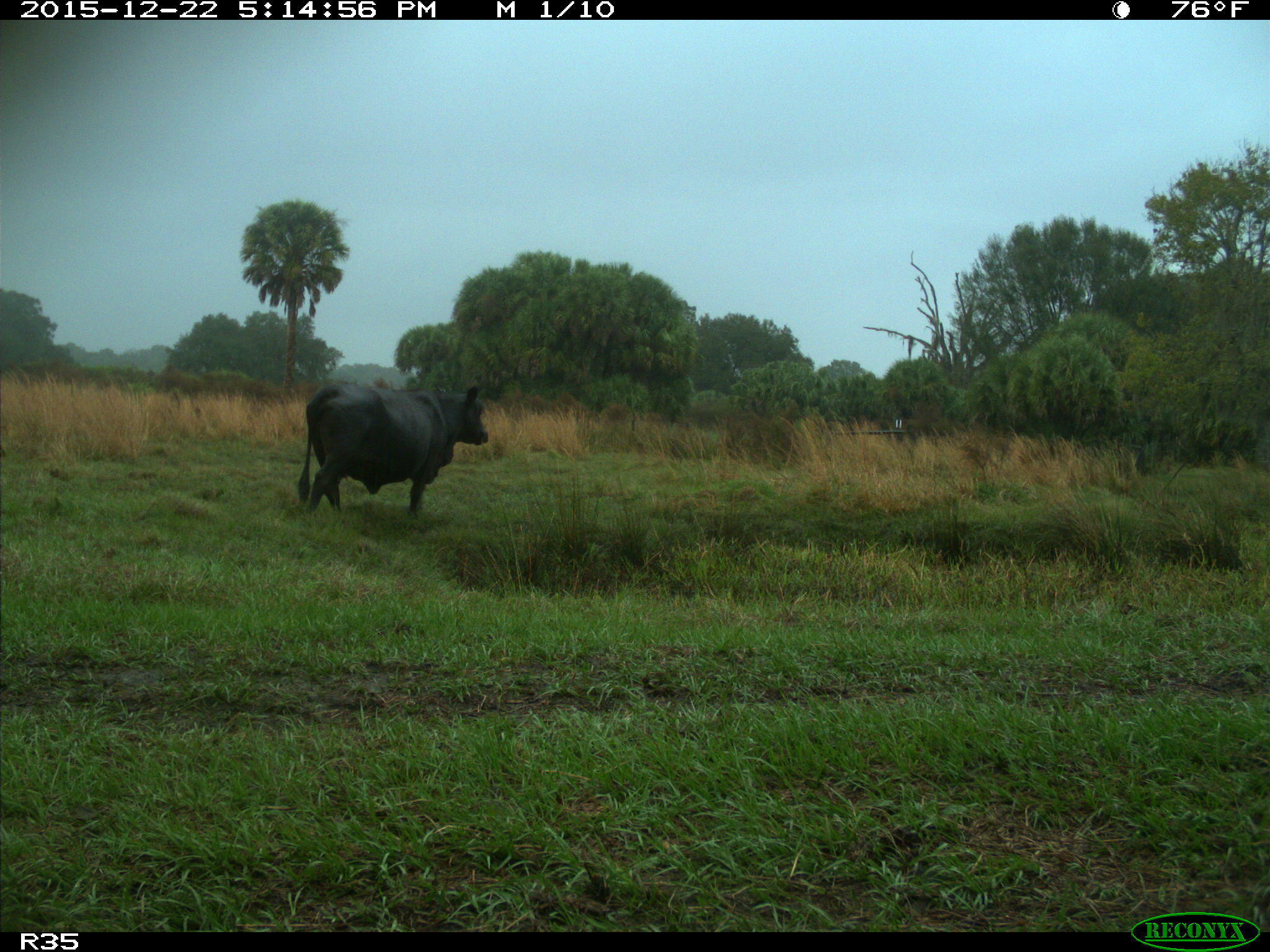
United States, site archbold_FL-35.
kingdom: Animalia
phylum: Chordata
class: Mammalia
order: Artiodactyla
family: Bovidae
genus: Bos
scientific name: Bos taurus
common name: domestic cow